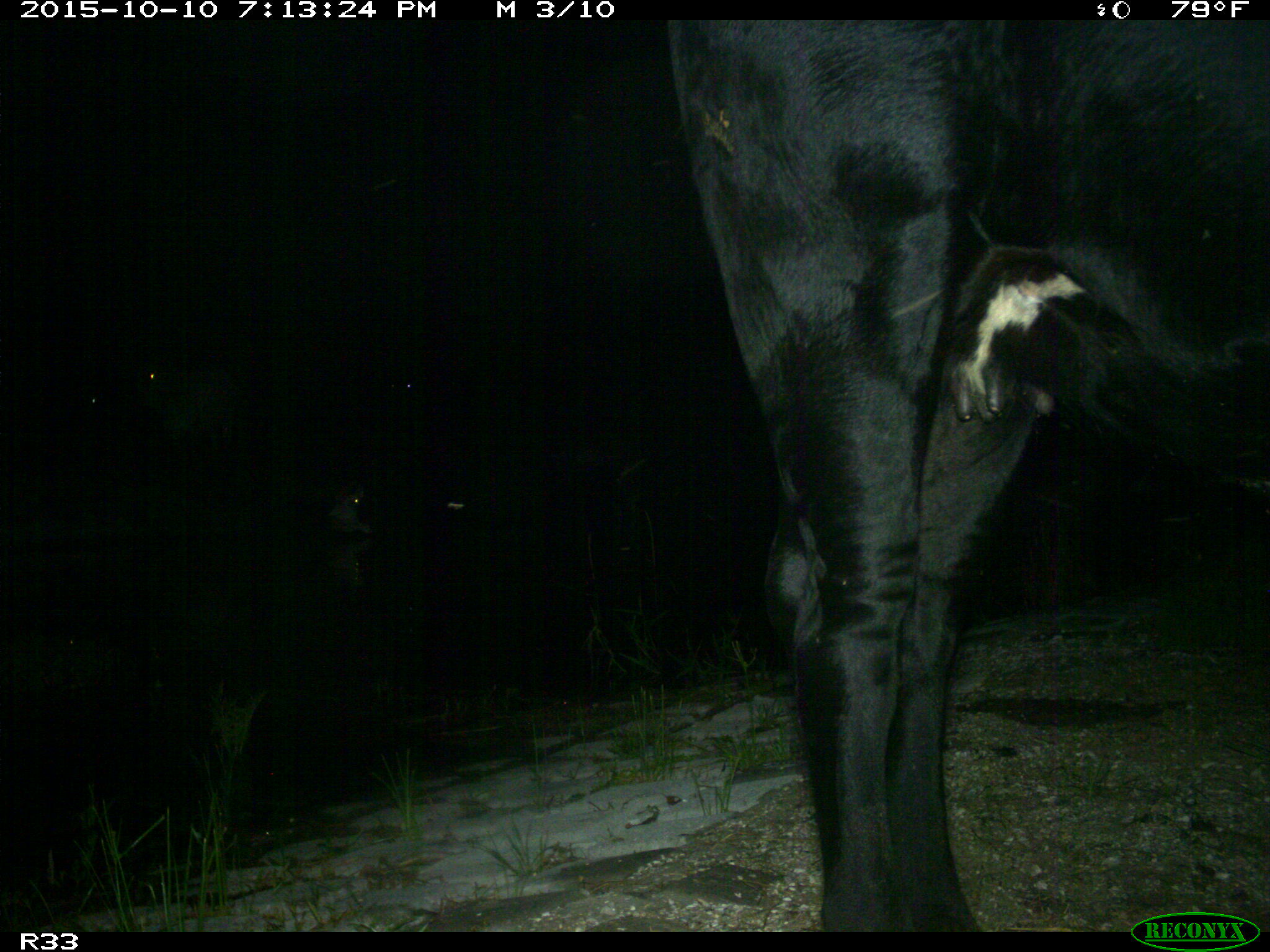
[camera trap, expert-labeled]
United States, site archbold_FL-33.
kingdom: Animalia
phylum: Chordata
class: Mammalia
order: Artiodactyla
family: Bovidae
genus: Bos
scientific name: Bos taurus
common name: domestic cow